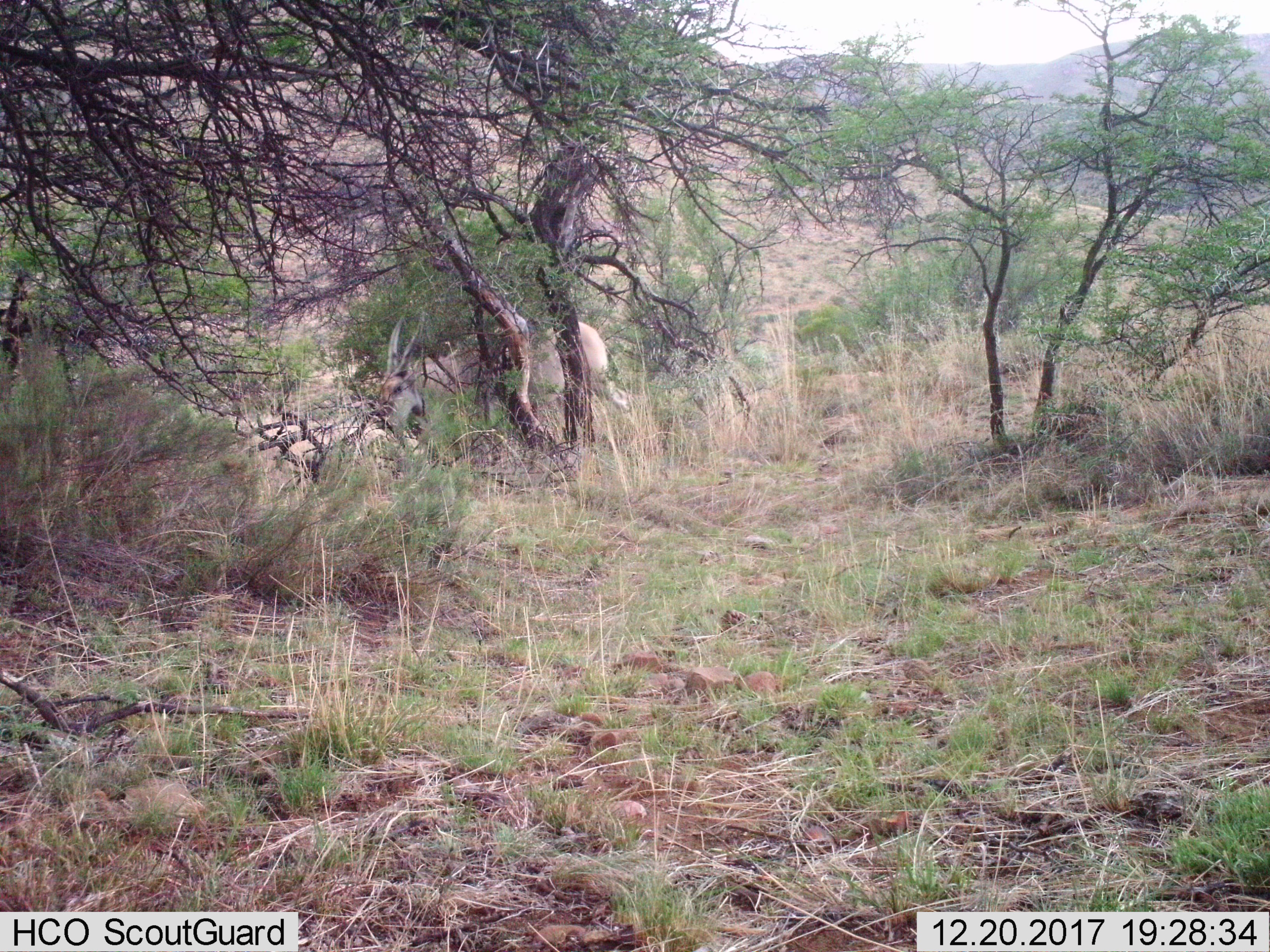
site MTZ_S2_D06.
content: unidentified animal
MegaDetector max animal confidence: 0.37